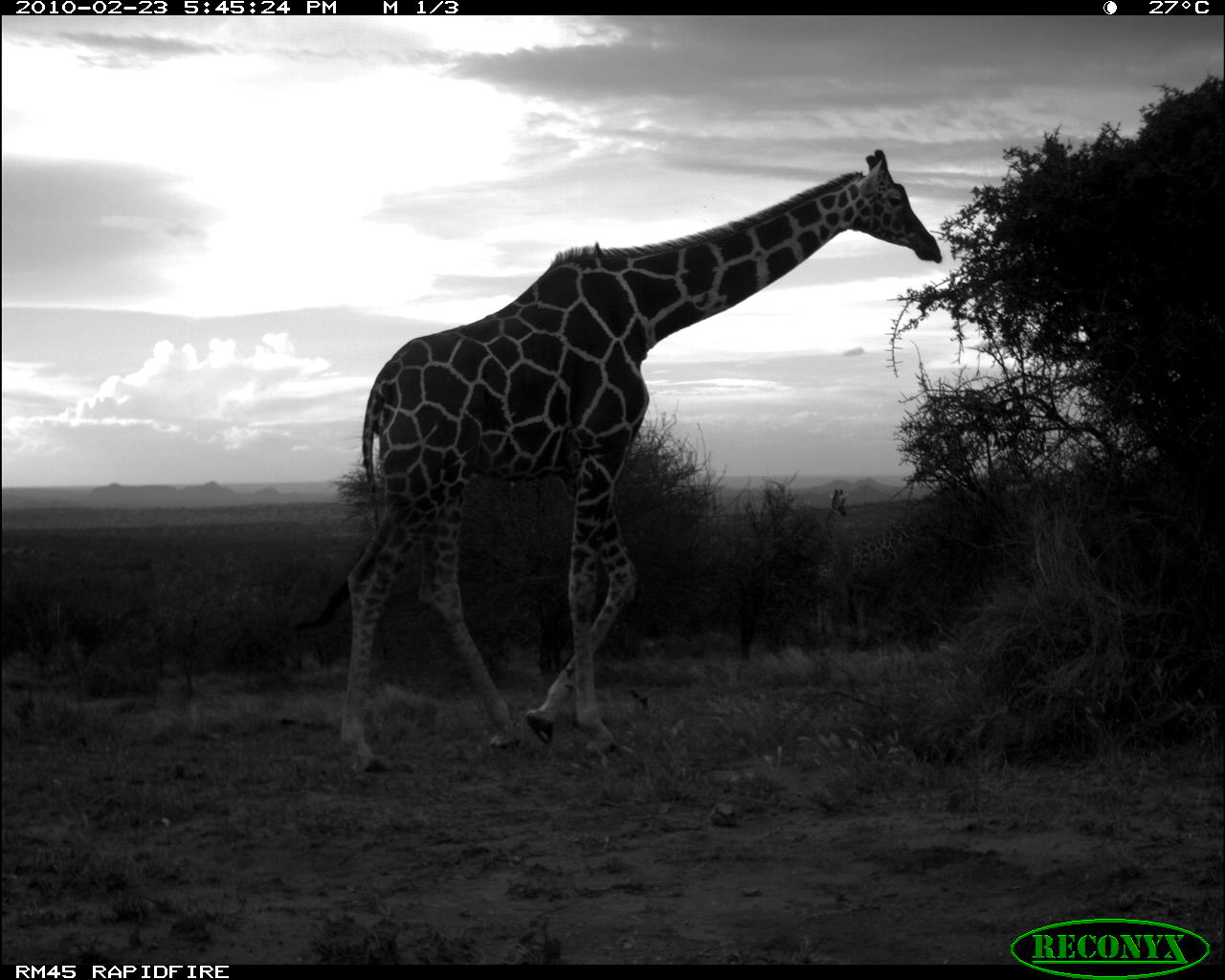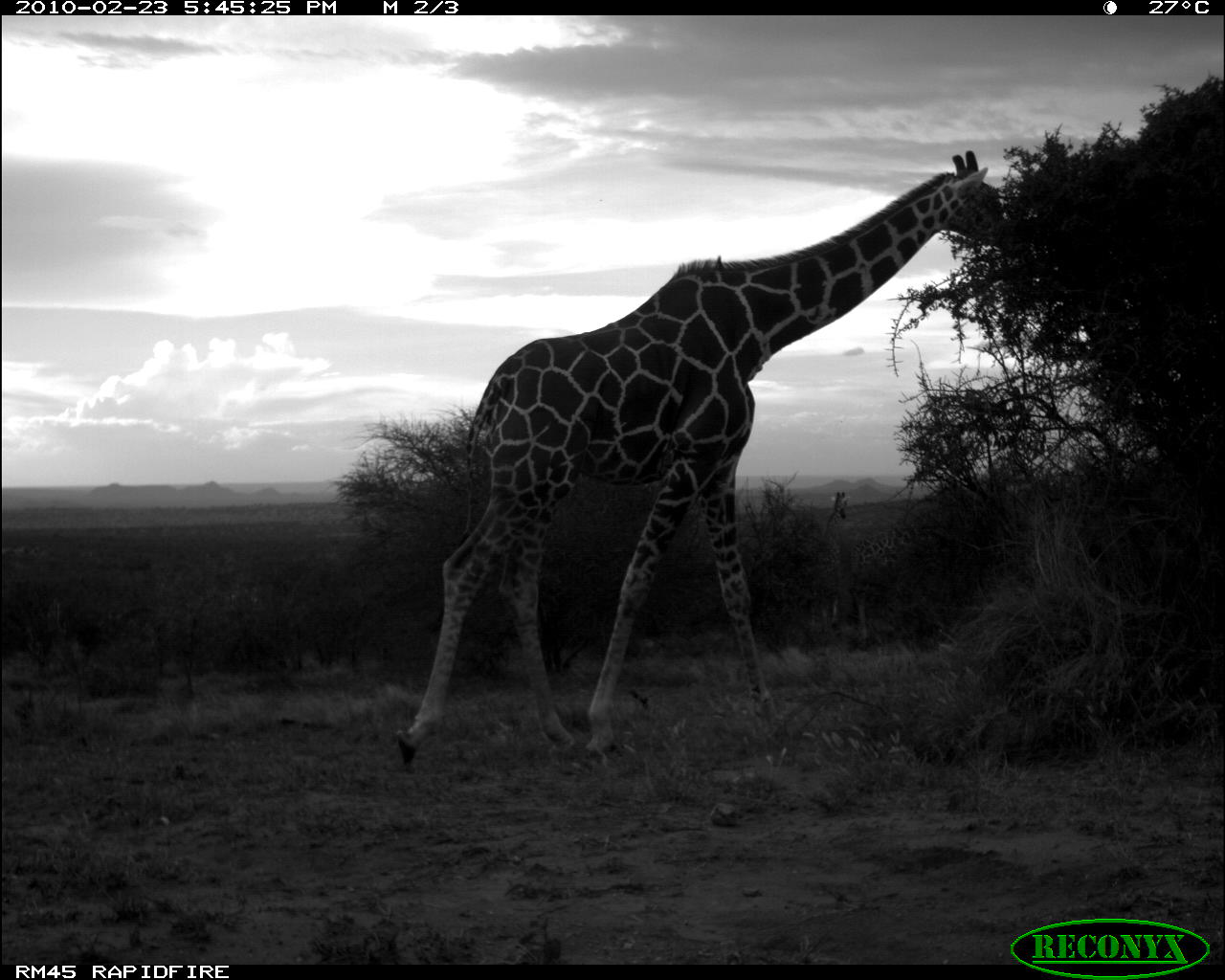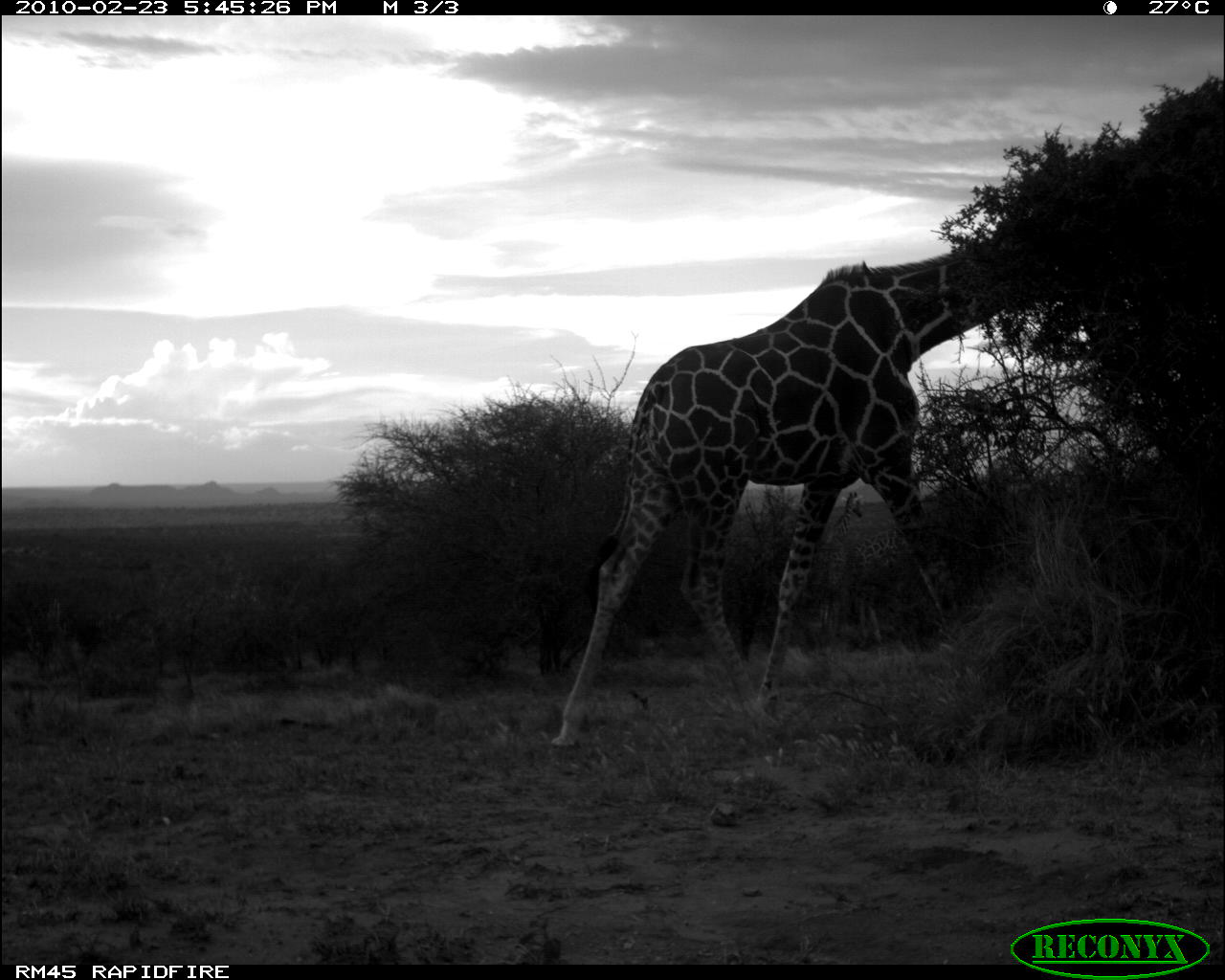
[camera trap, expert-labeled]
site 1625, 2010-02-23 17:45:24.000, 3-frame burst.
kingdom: Animalia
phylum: Chordata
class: Mammalia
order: Artiodactyla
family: Giraffidae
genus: Giraffa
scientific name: Giraffa camelopardalis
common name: giraffe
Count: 3.